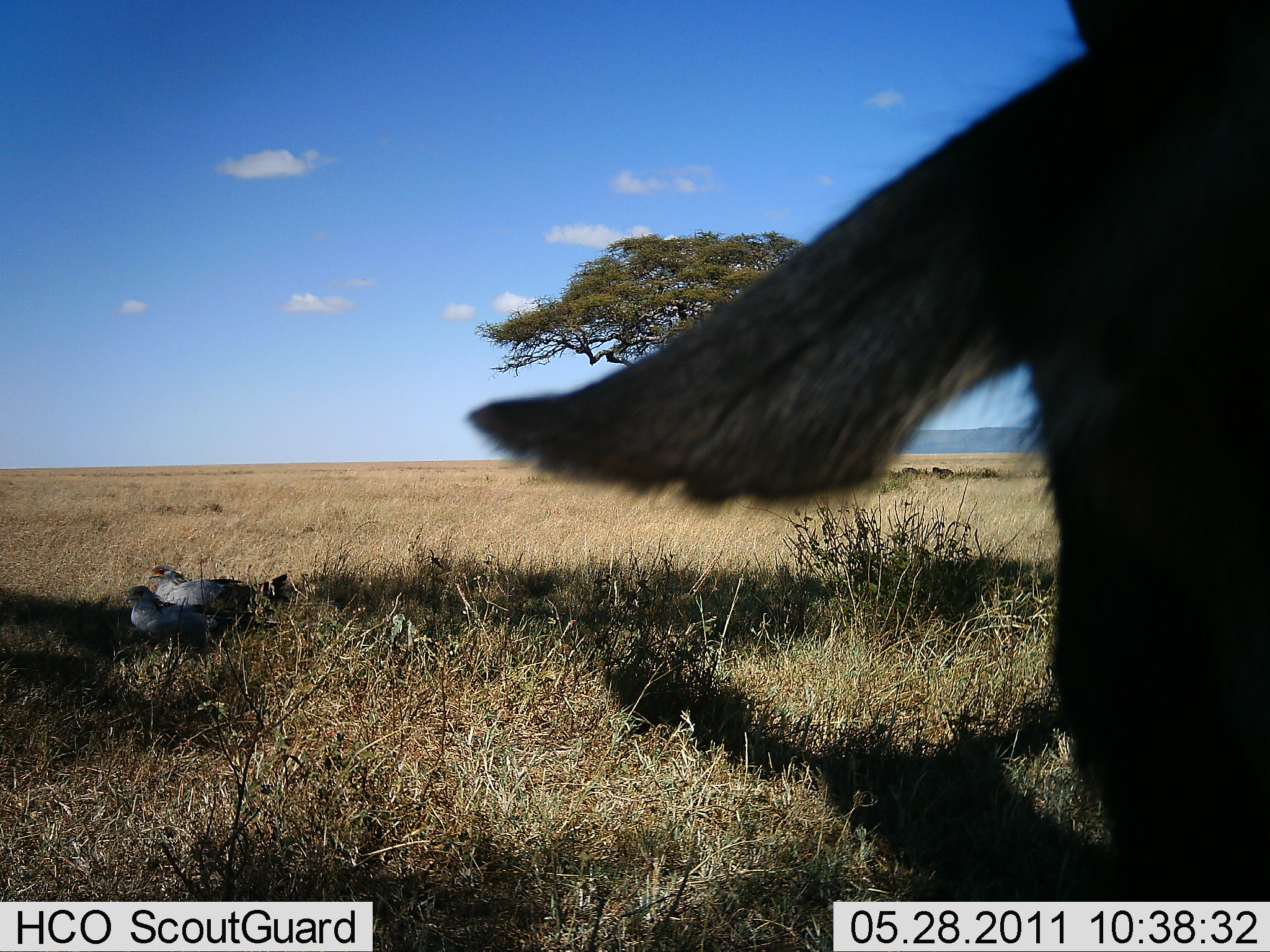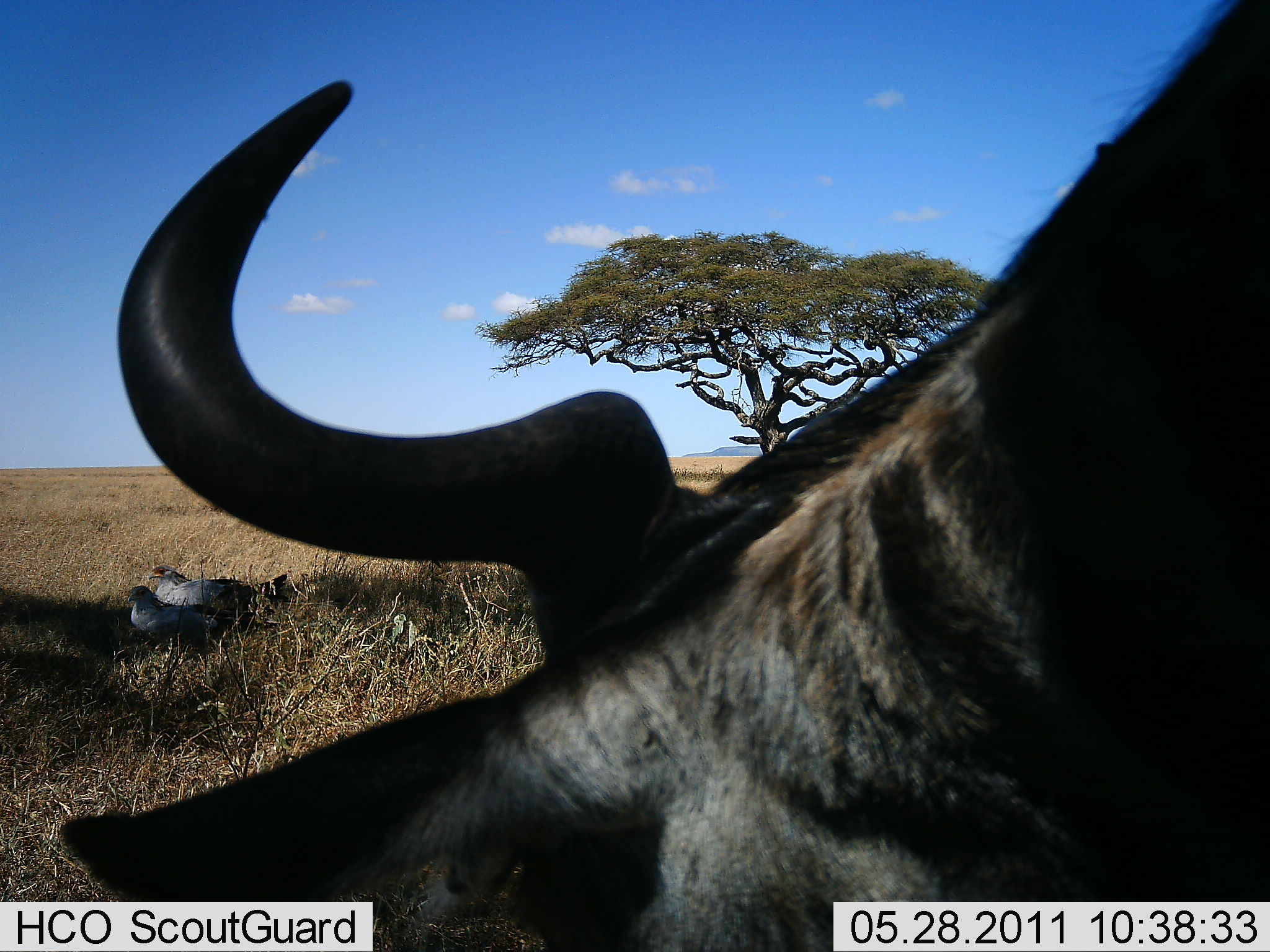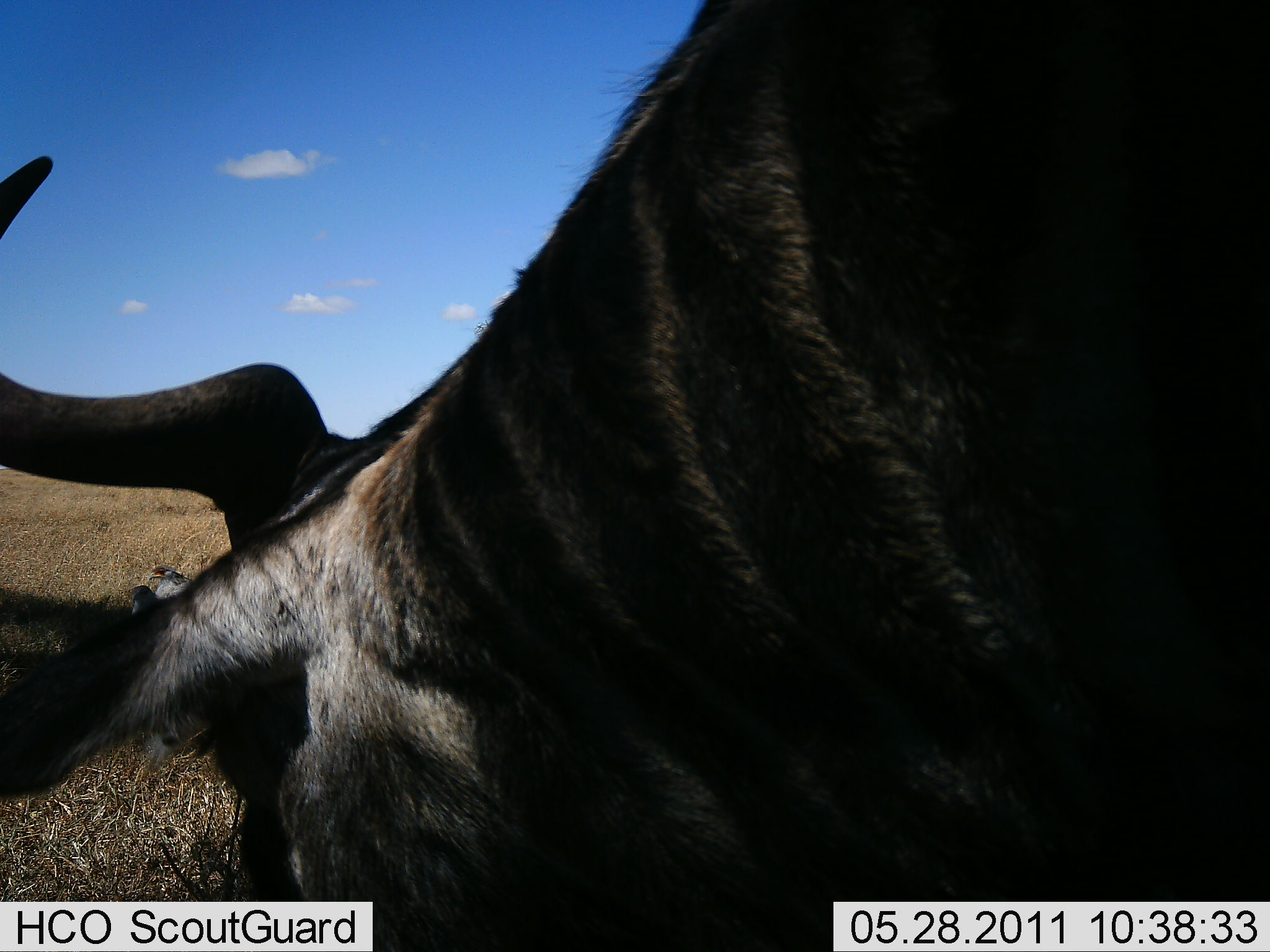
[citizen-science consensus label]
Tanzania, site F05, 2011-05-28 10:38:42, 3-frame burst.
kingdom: Animalia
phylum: Chordata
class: Aves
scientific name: Aves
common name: bird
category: otherbird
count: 2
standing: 20%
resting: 80%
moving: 0%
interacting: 0%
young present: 0%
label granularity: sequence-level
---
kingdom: Animalia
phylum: Chordata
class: Mammalia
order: Artiodactyla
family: Bovidae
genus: Connochaetes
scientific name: Connochaetes taurinus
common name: blue wildebeest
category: wildebeest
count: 1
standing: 28%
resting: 0%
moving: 44%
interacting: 0%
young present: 0%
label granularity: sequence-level